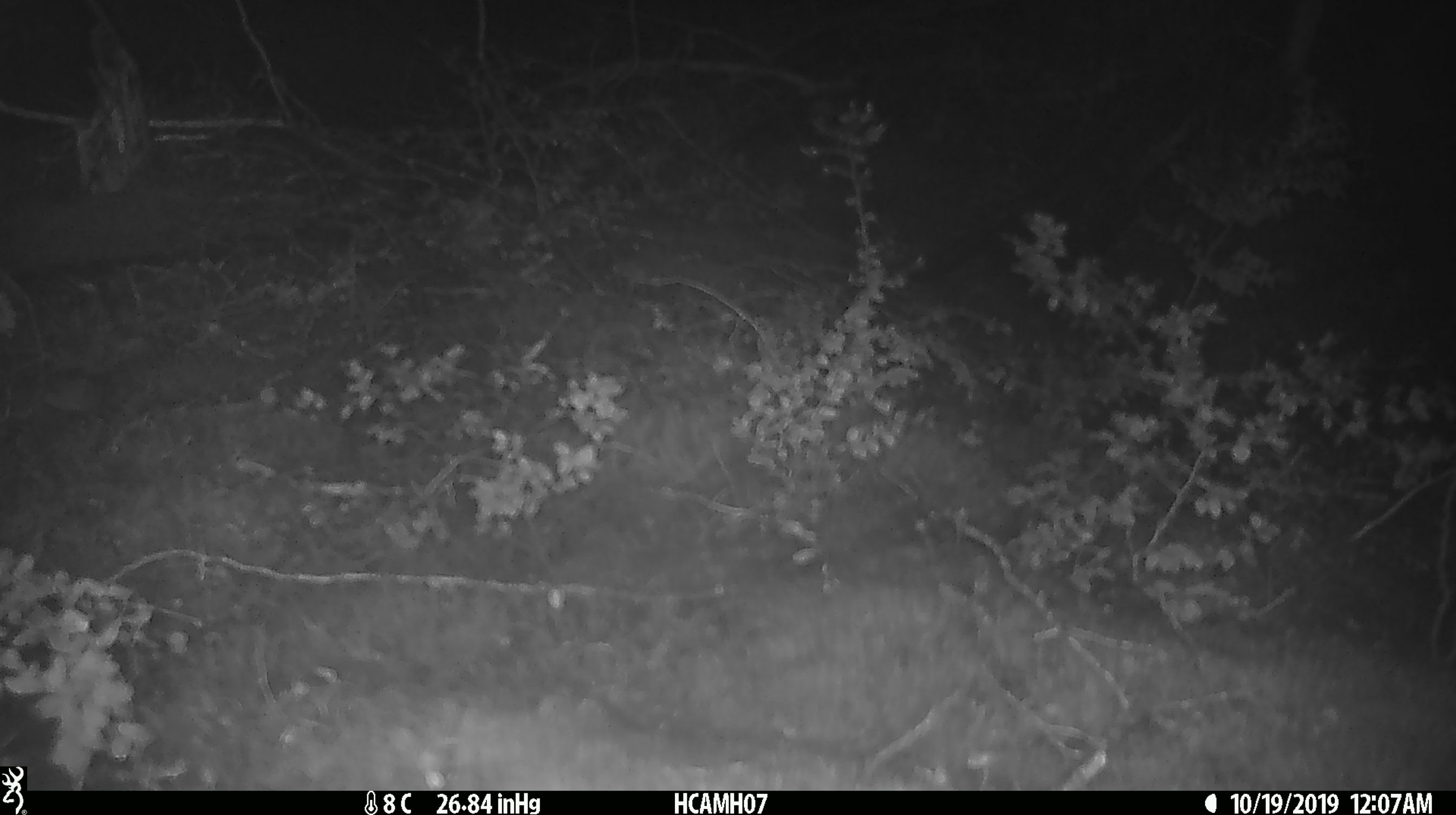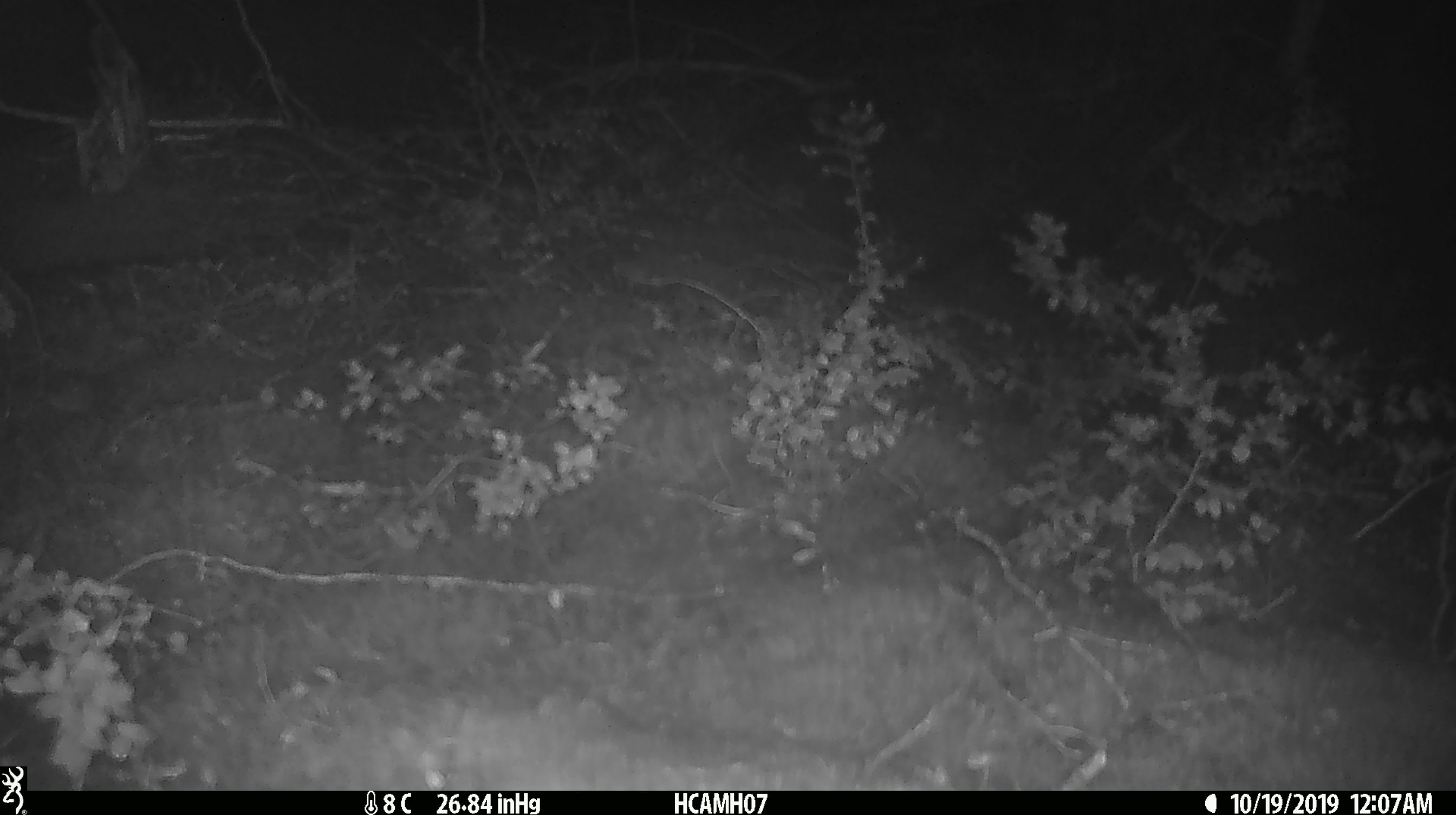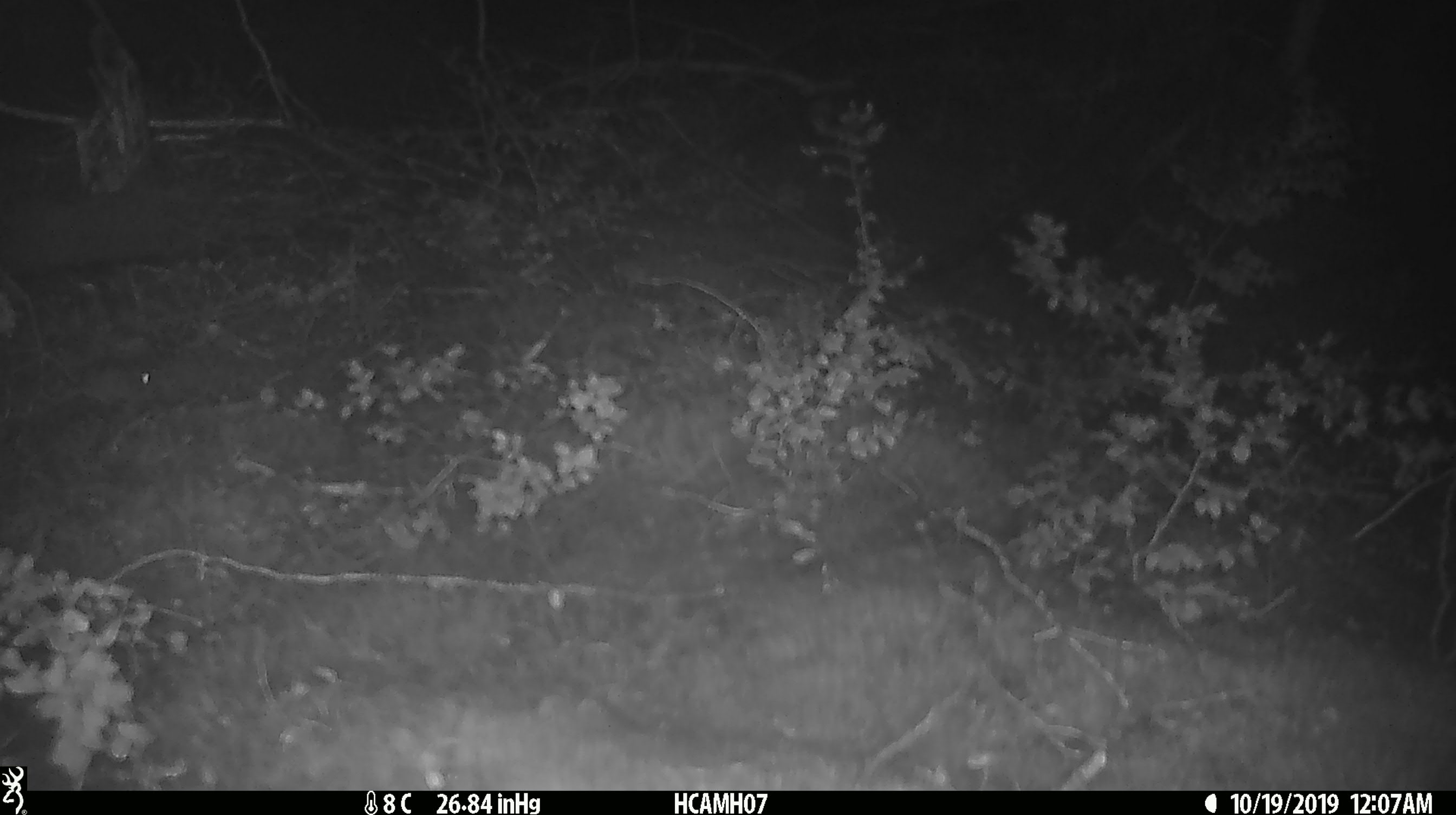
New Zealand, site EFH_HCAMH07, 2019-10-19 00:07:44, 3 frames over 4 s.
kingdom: Animalia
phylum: Chordata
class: Mammalia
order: Rodentia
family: Muridae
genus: Mus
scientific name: Mus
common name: mouse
Mouse (Mus).